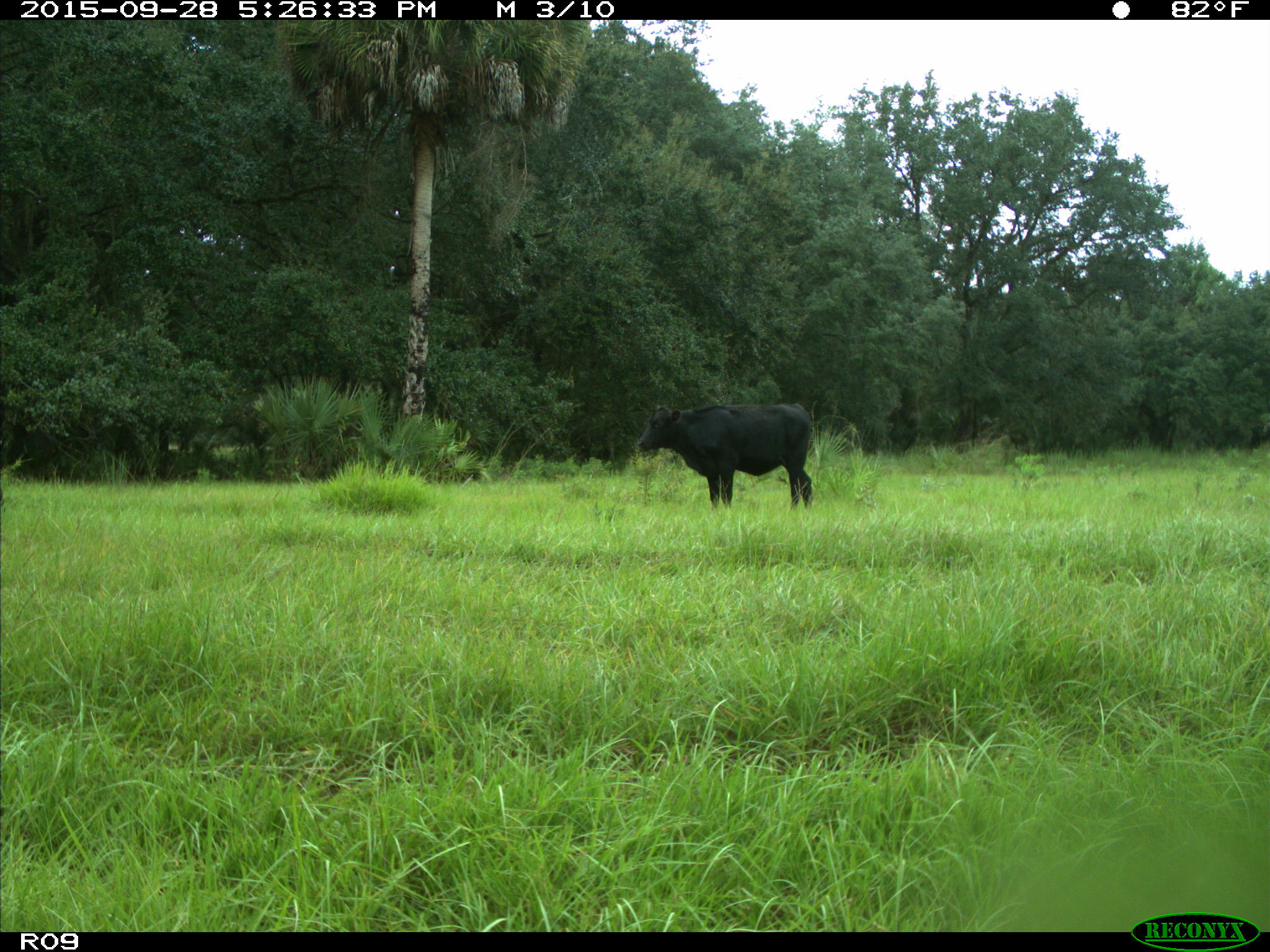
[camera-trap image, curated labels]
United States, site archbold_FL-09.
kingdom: Animalia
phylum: Chordata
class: Mammalia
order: Artiodactyla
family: Bovidae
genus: Bos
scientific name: Bos taurus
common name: domestic cow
Bos taurus (domestic cow).